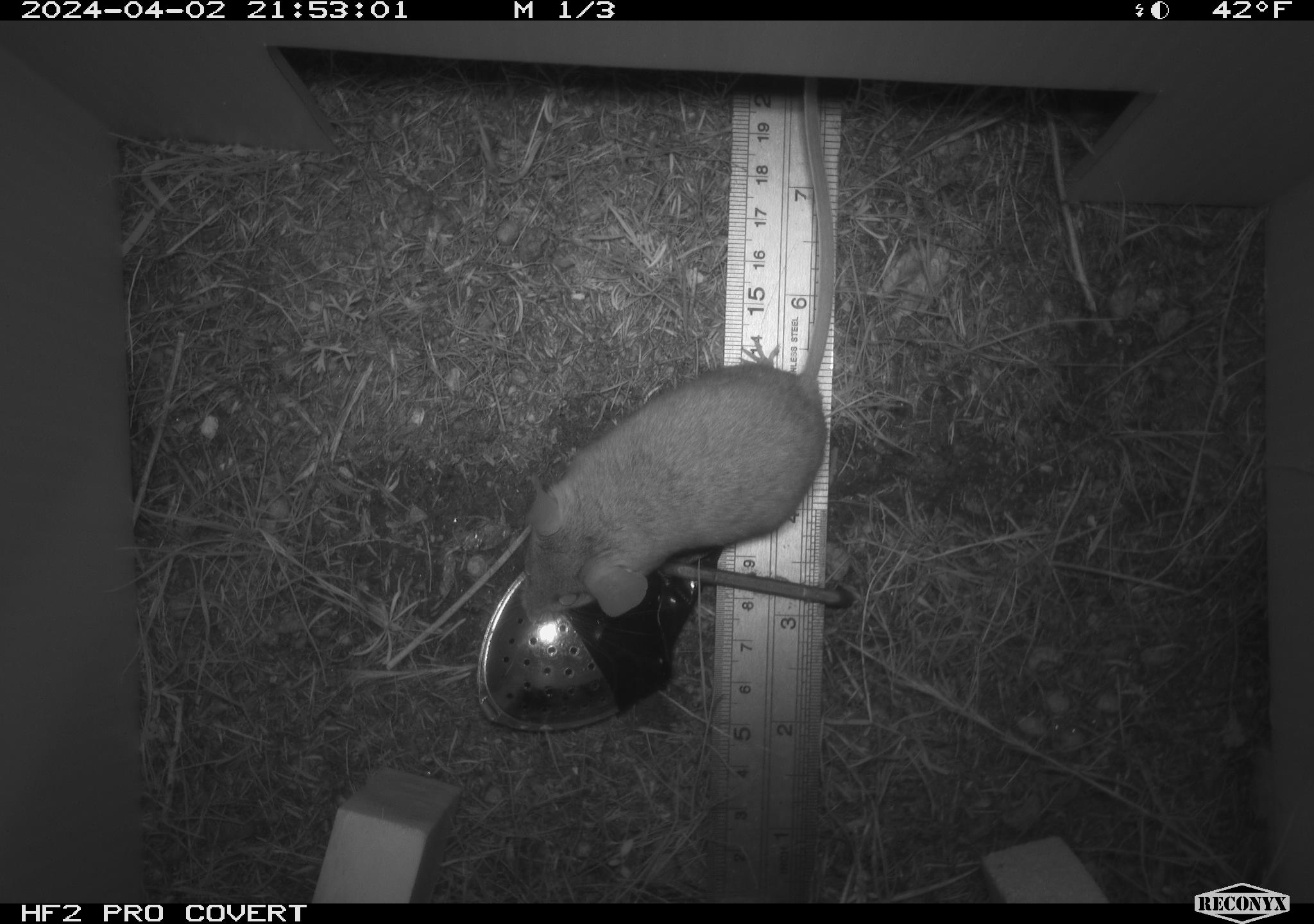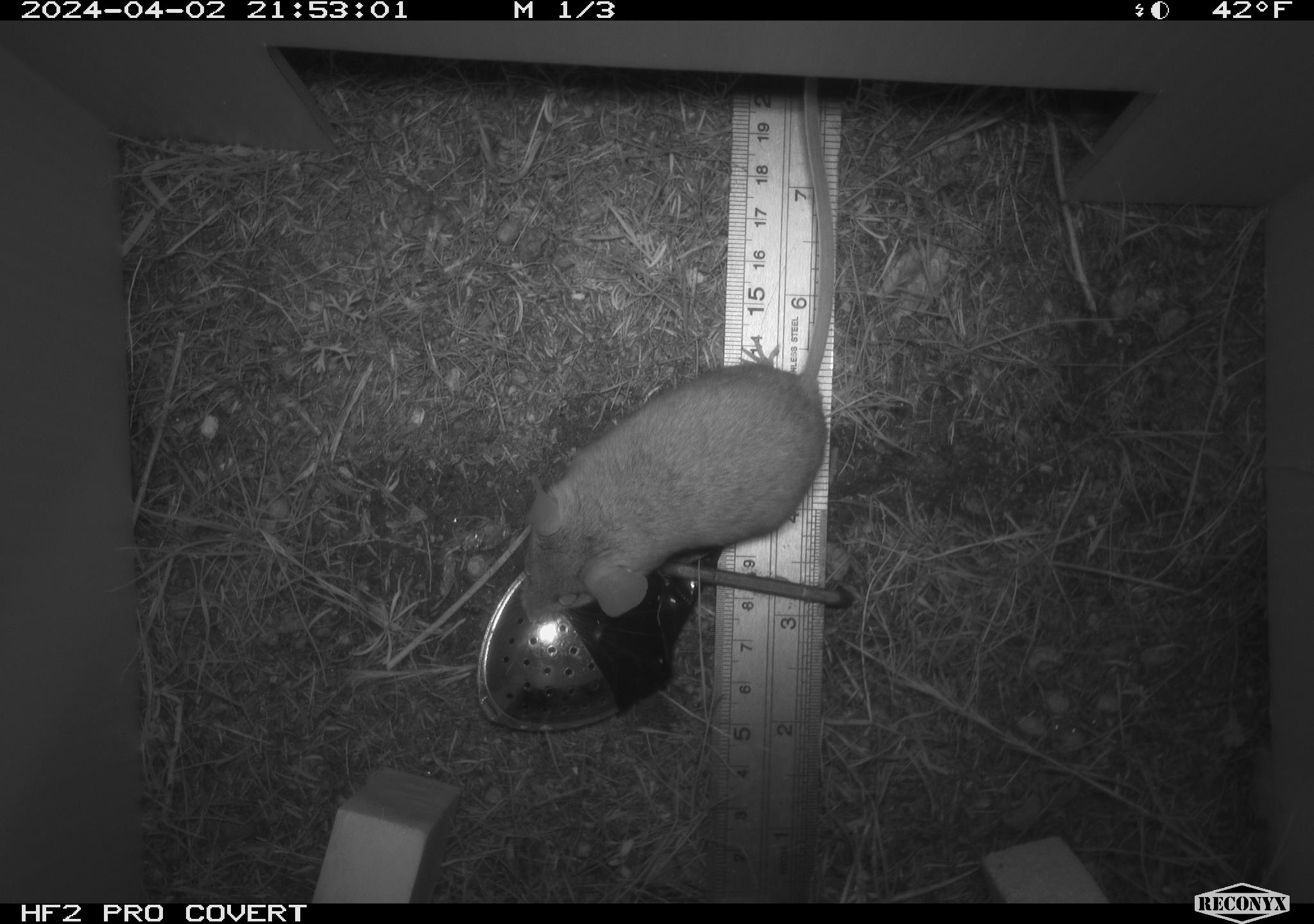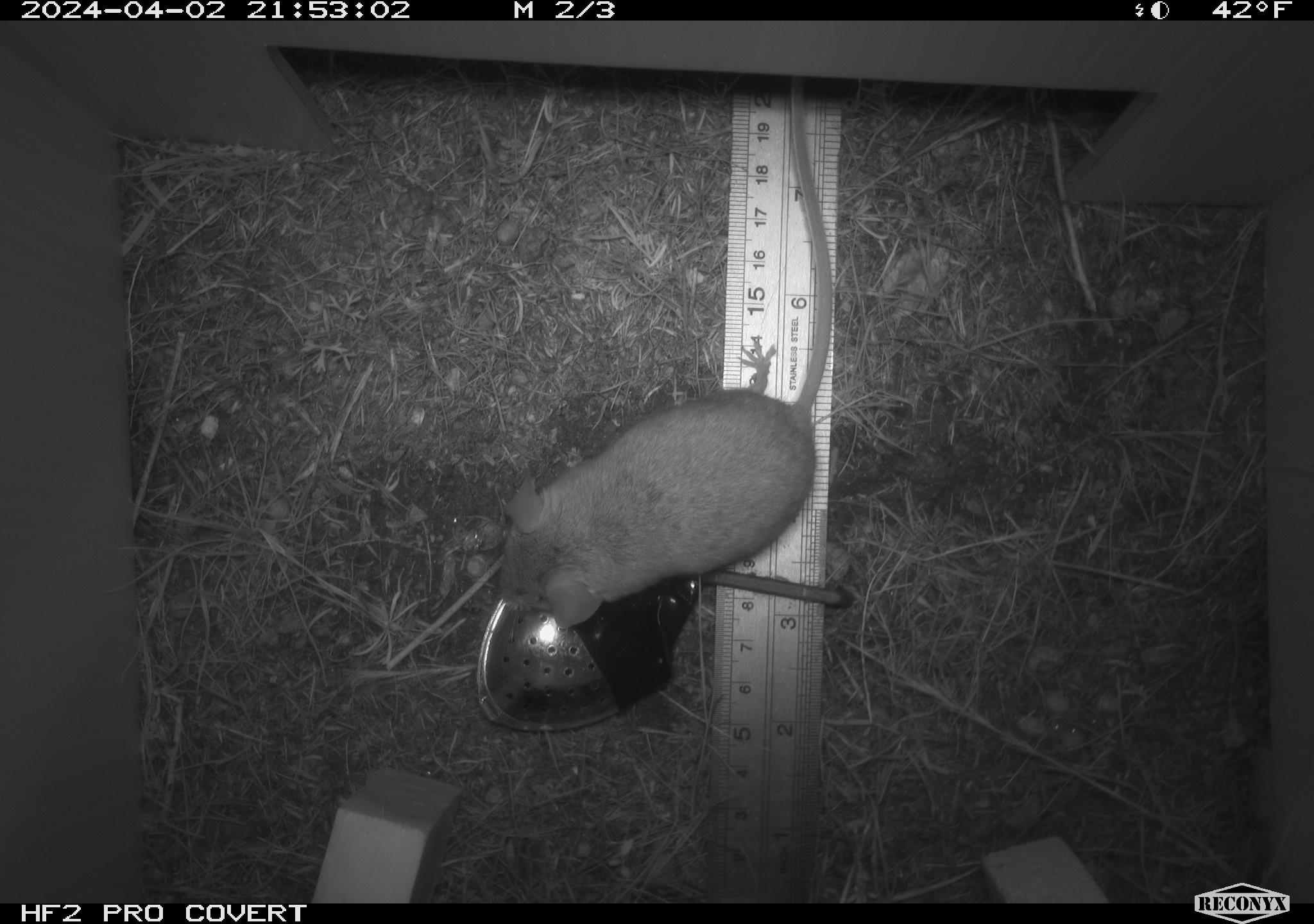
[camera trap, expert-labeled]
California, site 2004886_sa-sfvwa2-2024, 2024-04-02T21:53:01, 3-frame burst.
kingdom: Animalia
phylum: Chordata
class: Mammalia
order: Rodentia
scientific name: Rodentia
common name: mouse species